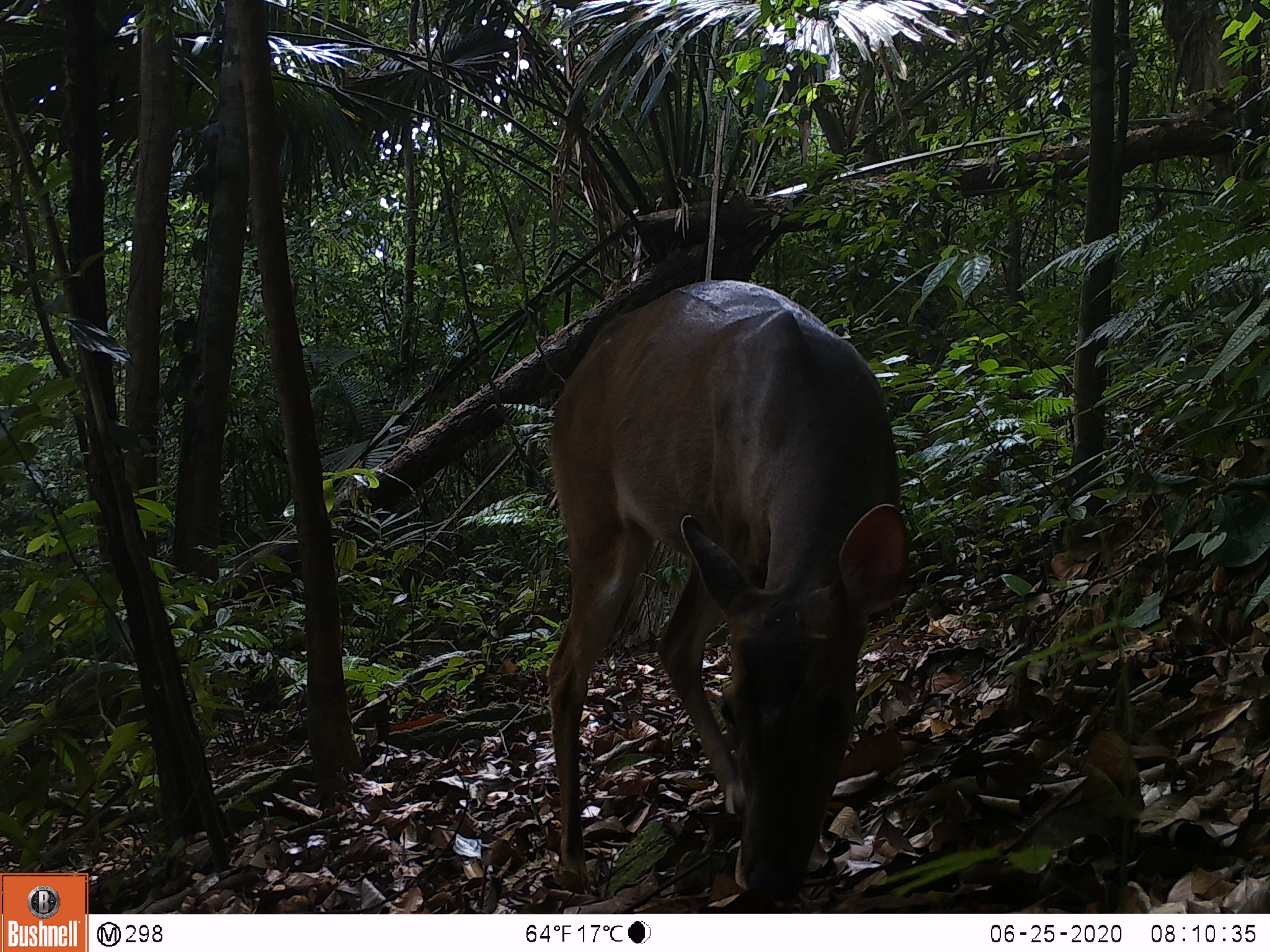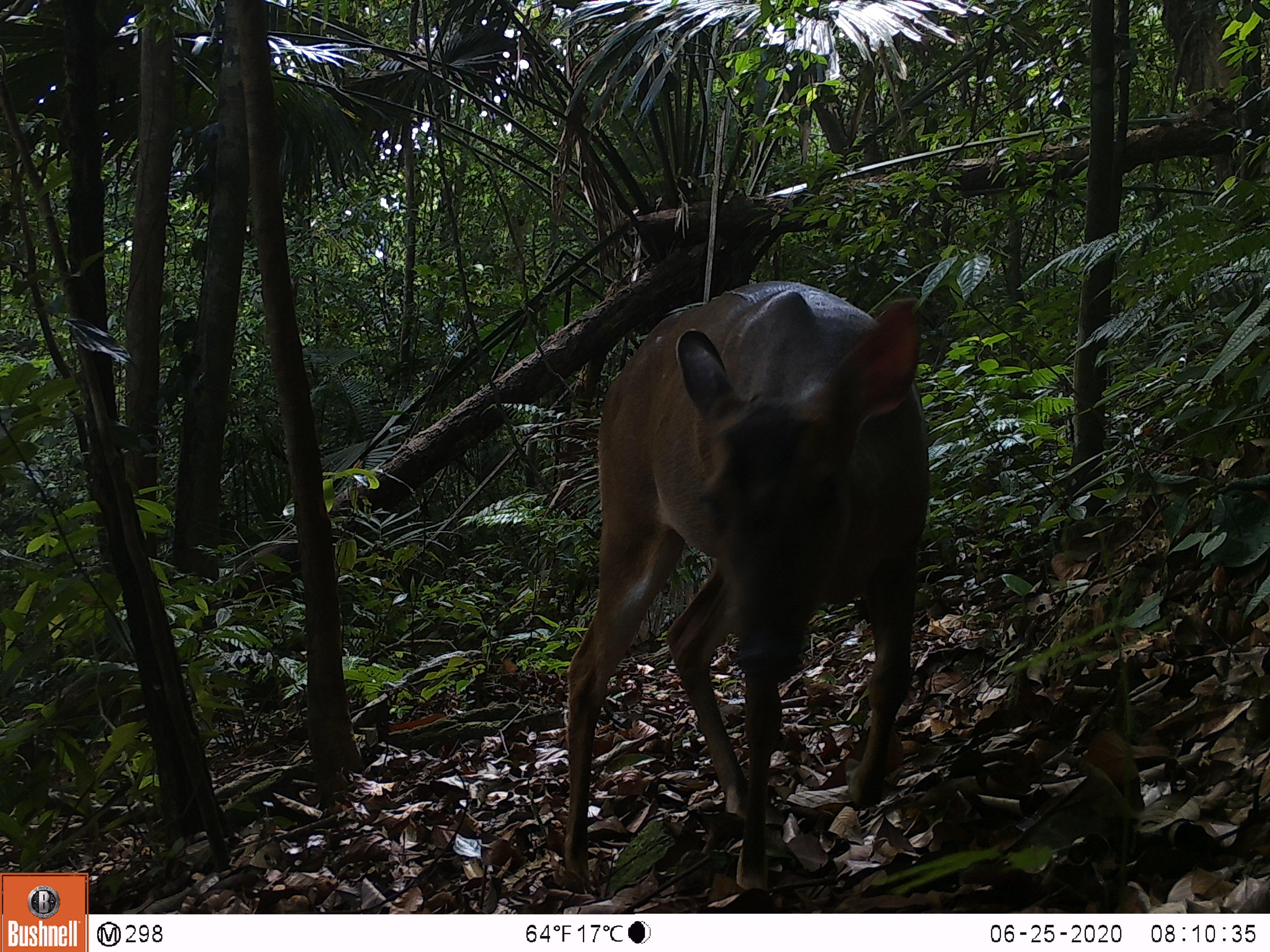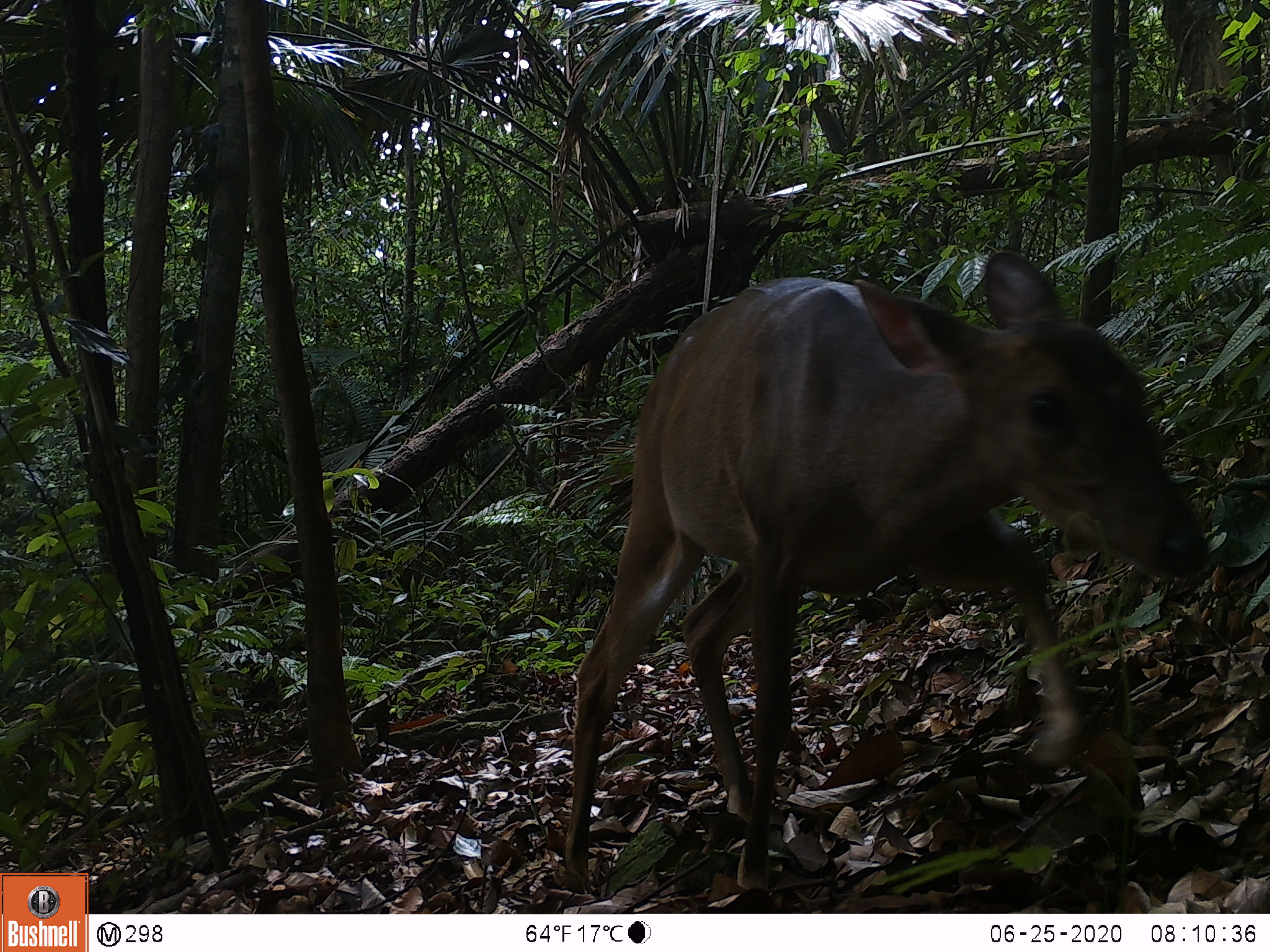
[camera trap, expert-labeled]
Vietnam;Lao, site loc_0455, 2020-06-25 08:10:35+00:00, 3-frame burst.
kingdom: Animalia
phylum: Chordata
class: Mammalia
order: Artiodactyla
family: Cervidae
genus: Muntiacus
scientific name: Muntiacus vuquangensis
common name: large-antlered muntjac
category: large antlered muntjac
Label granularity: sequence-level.